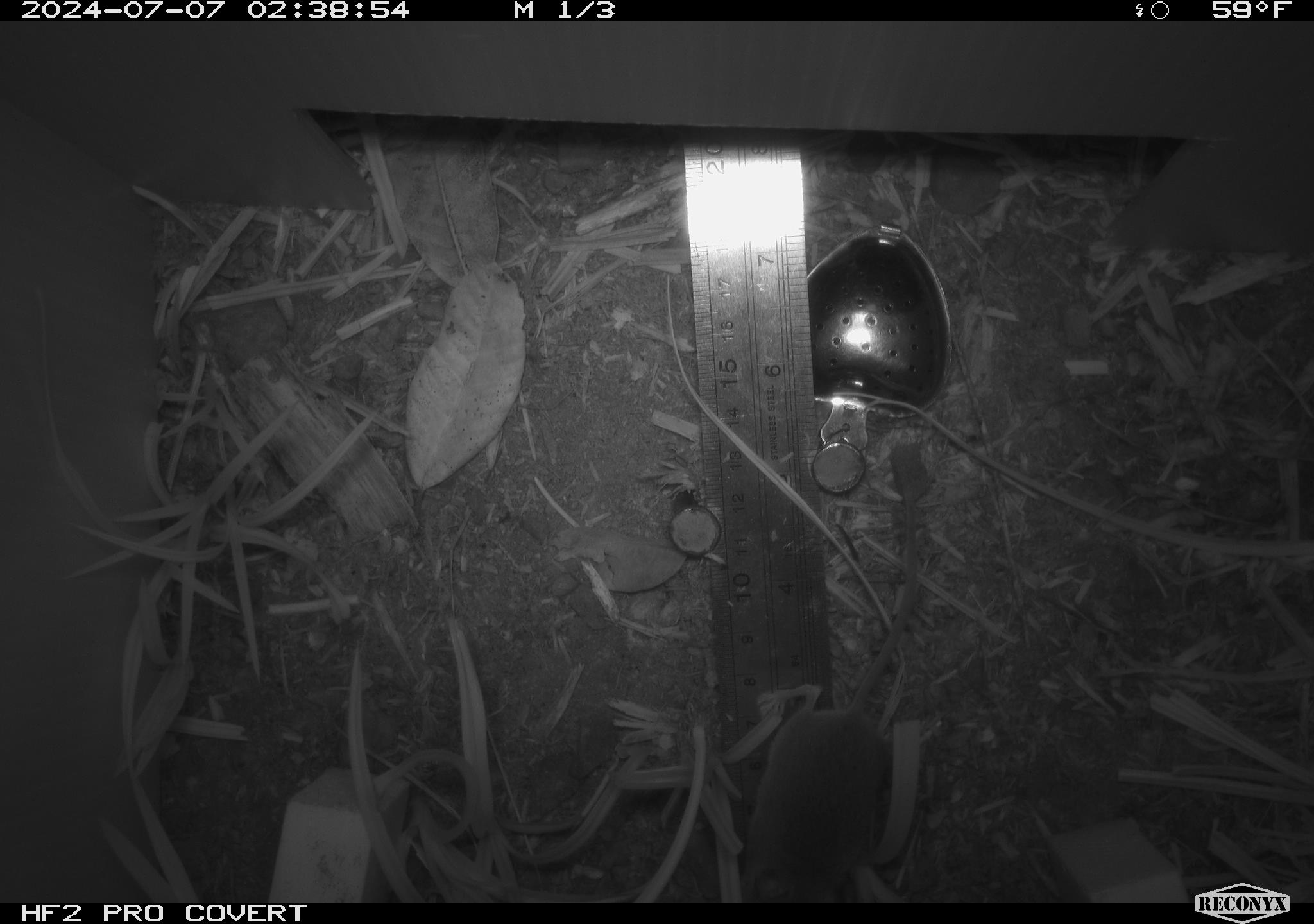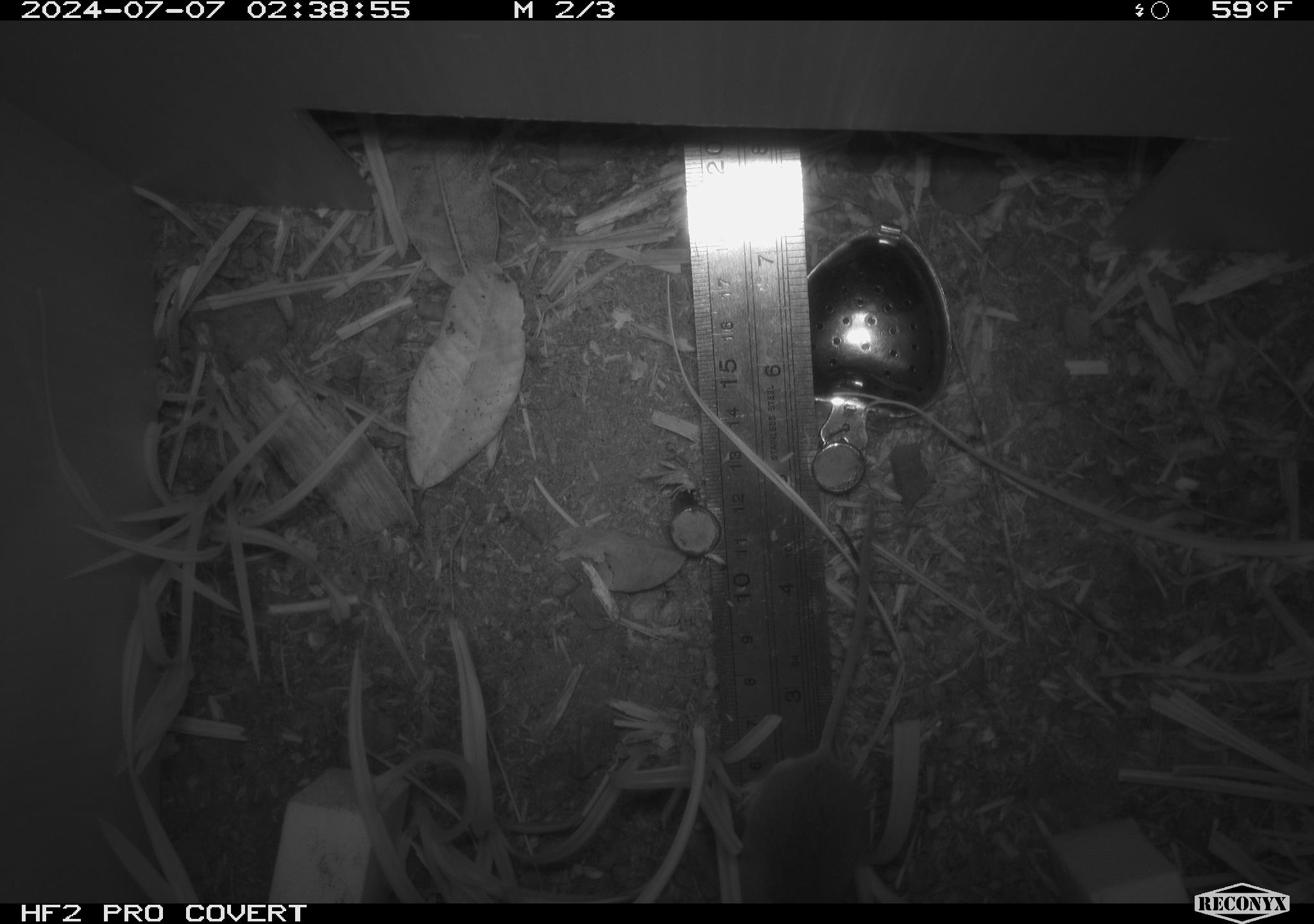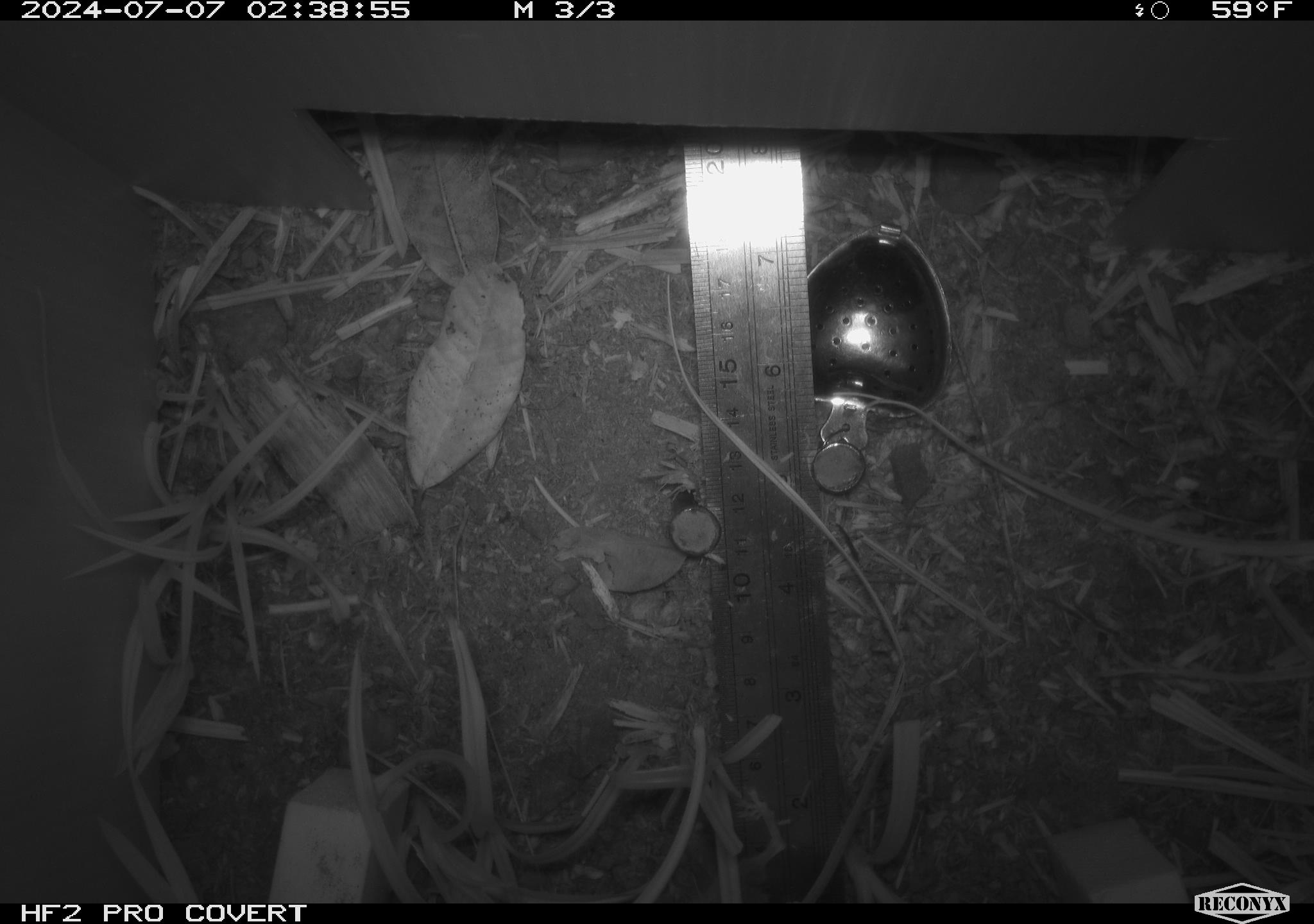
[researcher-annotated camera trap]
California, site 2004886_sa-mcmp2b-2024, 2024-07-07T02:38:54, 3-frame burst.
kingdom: Animalia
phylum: Chordata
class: Mammalia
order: Rodentia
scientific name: Rodentia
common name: mouse species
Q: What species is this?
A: Mouse species (Rodentia).